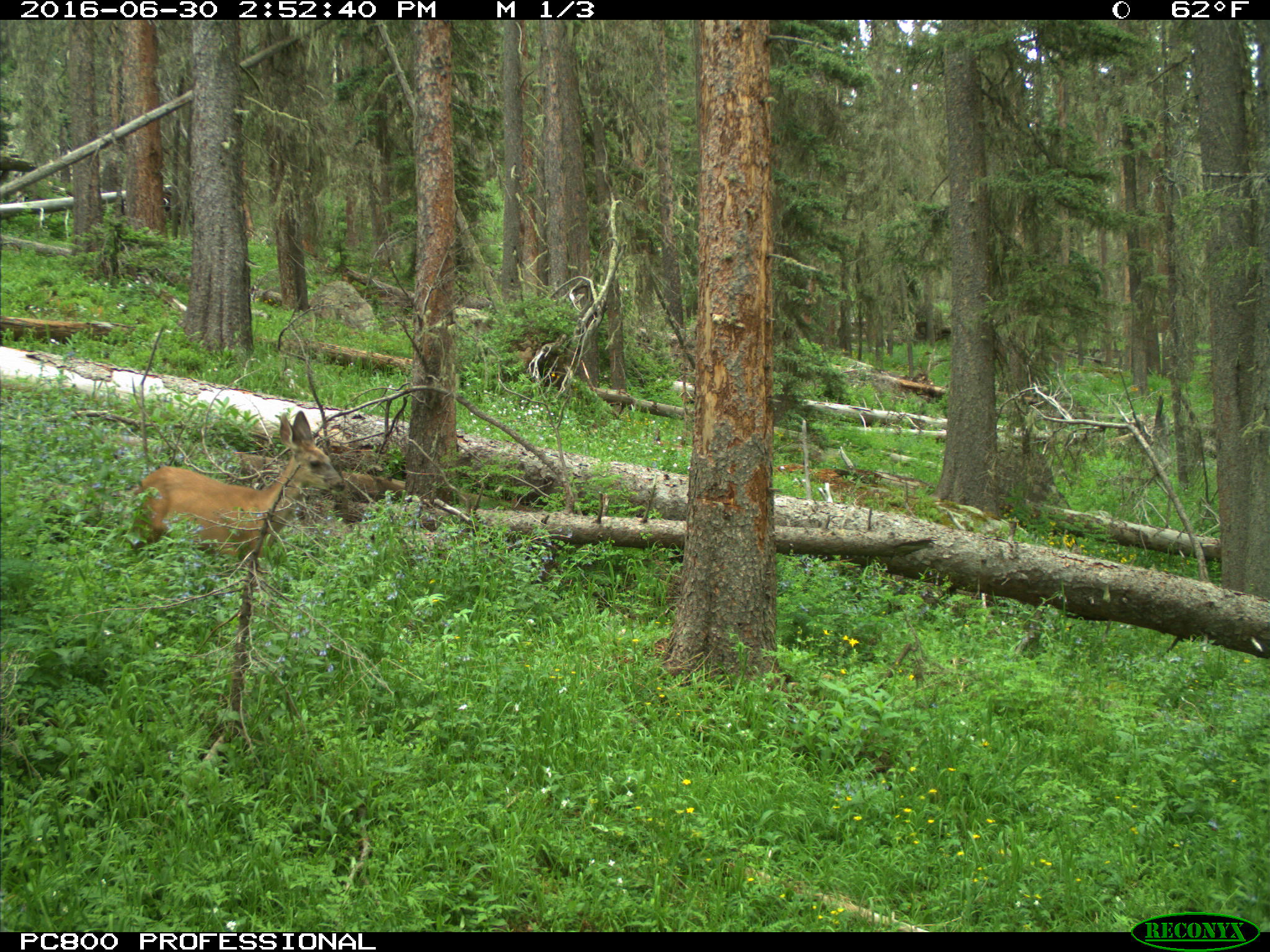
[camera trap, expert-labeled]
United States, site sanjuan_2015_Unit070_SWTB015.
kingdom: Animalia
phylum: Chordata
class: Mammalia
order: Artiodactyla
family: Cervidae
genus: Odocoileus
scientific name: Odocoileus hemionus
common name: mule deer